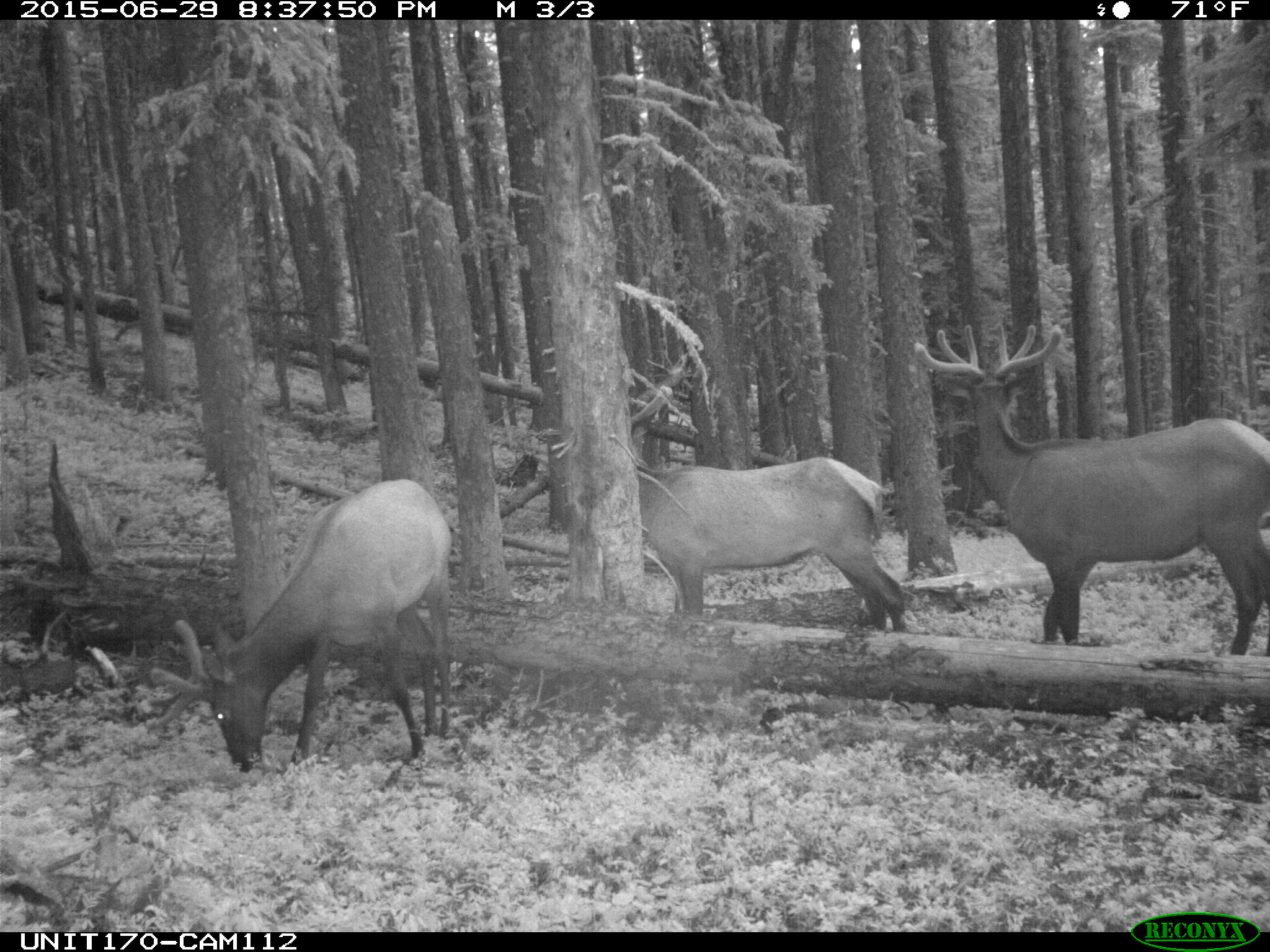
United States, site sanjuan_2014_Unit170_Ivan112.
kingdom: Animalia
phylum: Chordata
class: Mammalia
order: Artiodactyla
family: Cervidae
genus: Cervus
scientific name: Cervus elaphus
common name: red deer